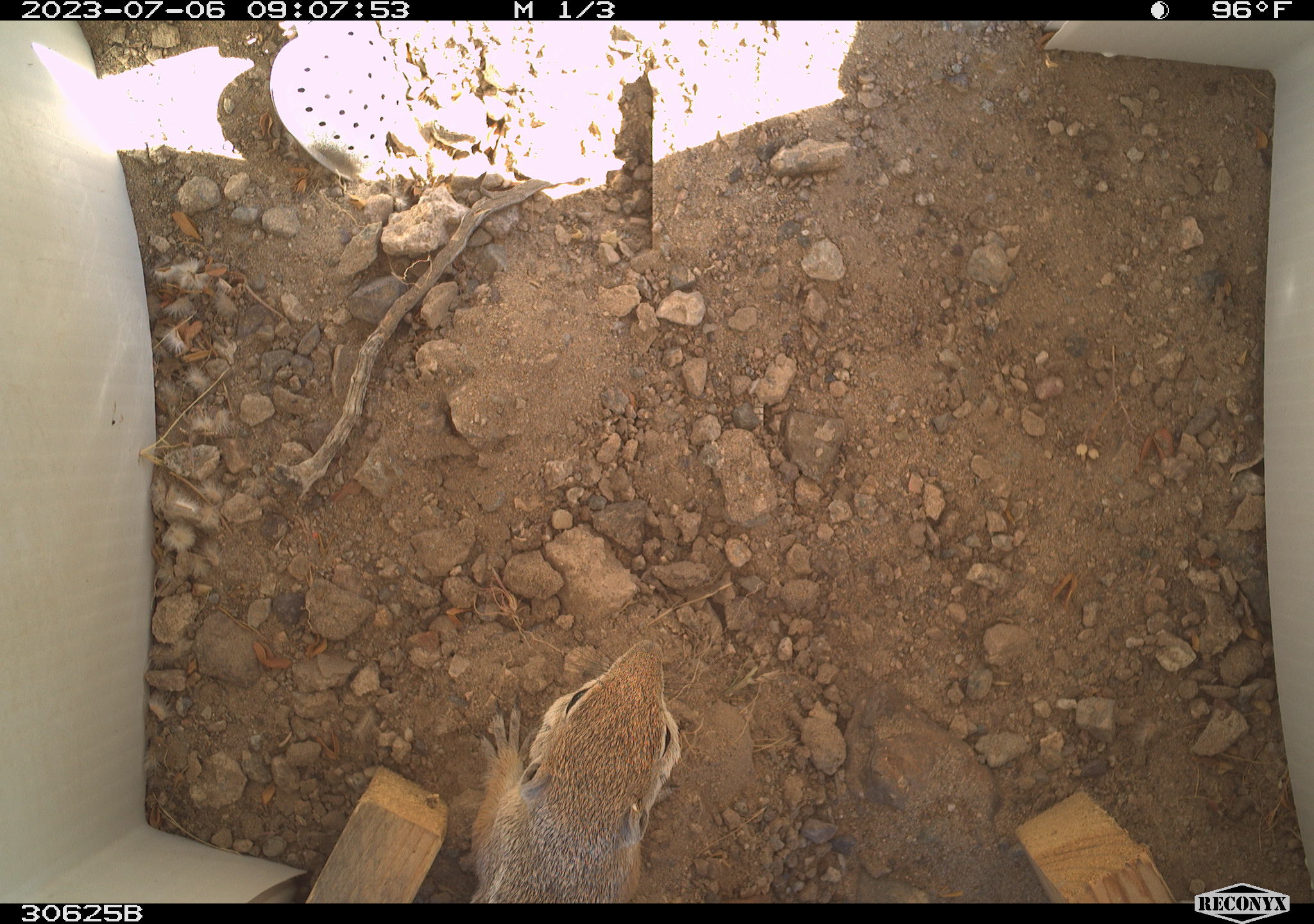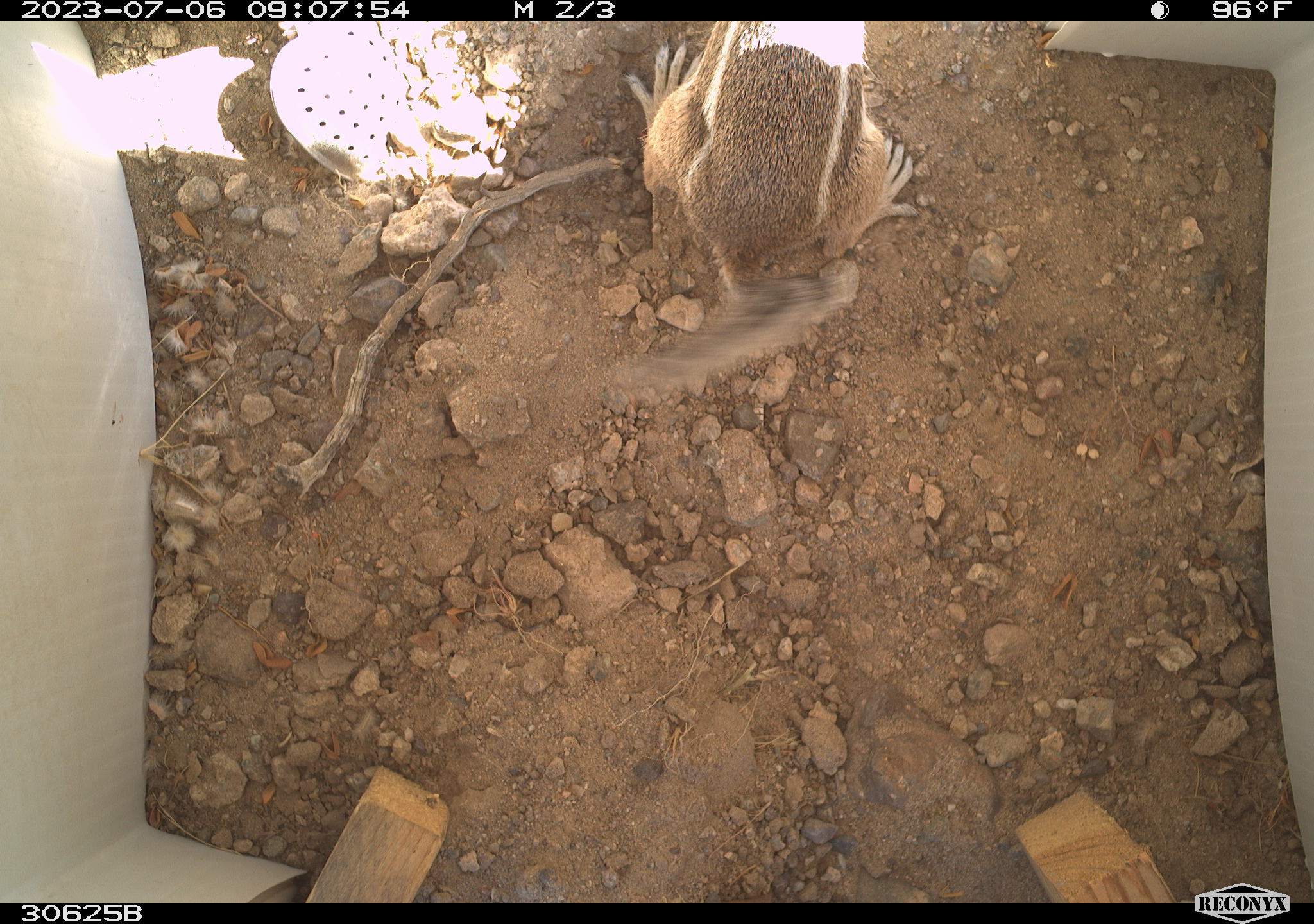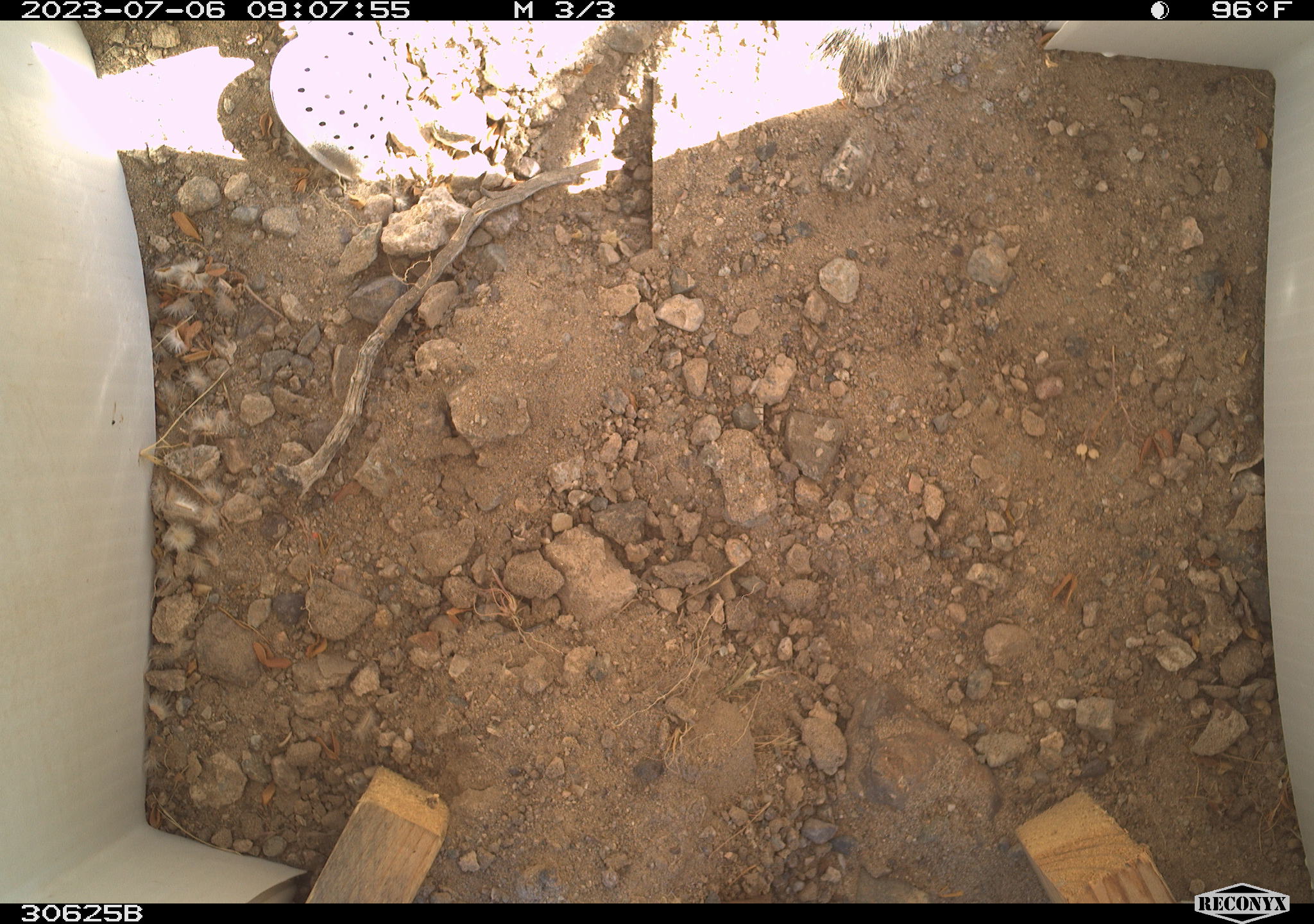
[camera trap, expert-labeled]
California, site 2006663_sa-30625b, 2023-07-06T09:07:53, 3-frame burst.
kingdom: Animalia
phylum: Chordata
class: Mammalia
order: Rodentia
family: Sciuridae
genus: Ammospermophilus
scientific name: Ammospermophilus leucurus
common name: white-tailed antelope squirrel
White-tailed antelope squirrel (Ammospermophilus leucurus).